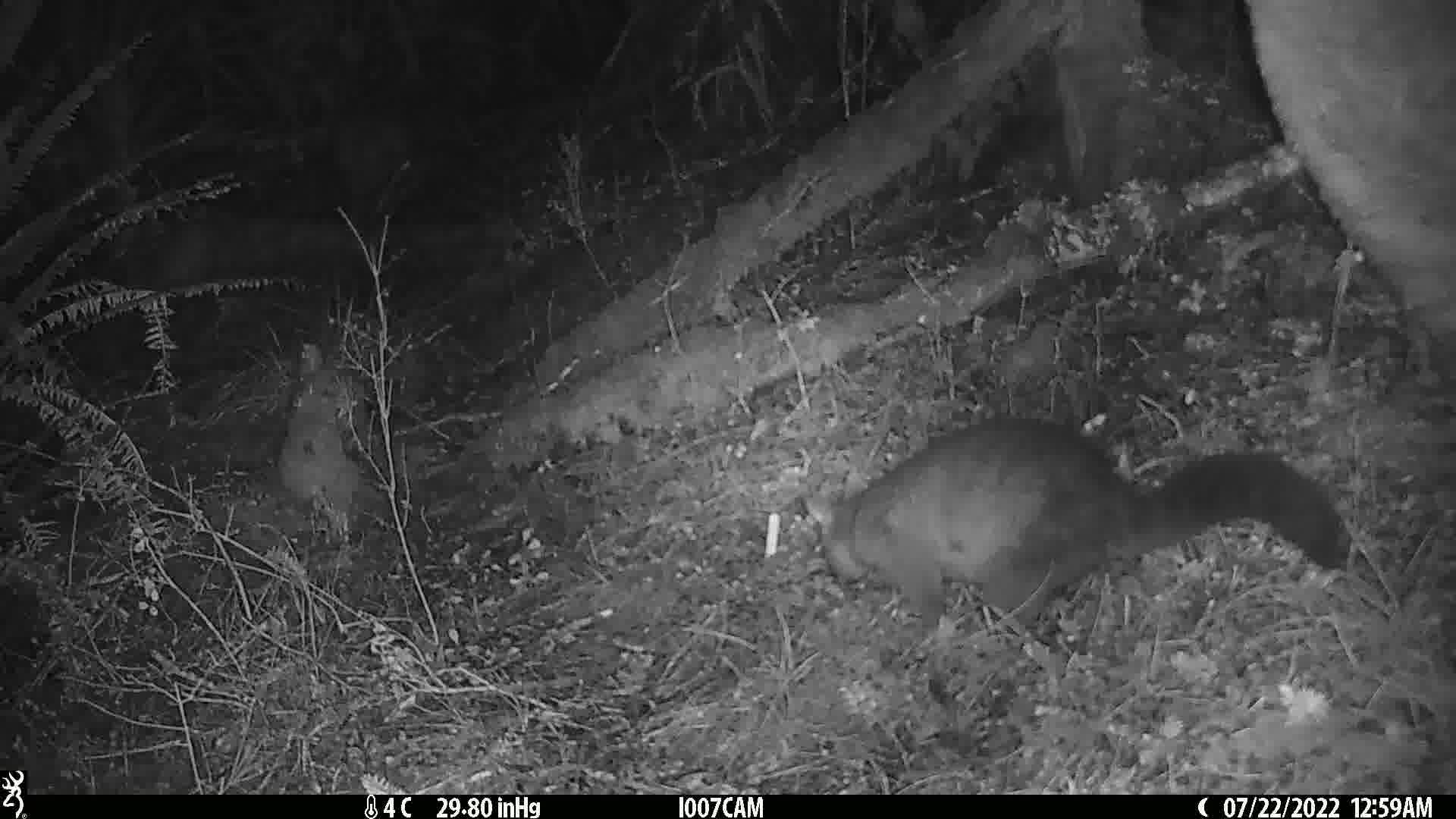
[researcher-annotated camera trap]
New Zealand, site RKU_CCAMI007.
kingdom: Animalia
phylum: Chordata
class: Mammalia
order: Diprotodontia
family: Phalangeridae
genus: Trichosurus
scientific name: Trichosurus vulpecula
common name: common brushtail possum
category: possum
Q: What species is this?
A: Possum (common brushtail possum) (Trichosurus vulpecula).